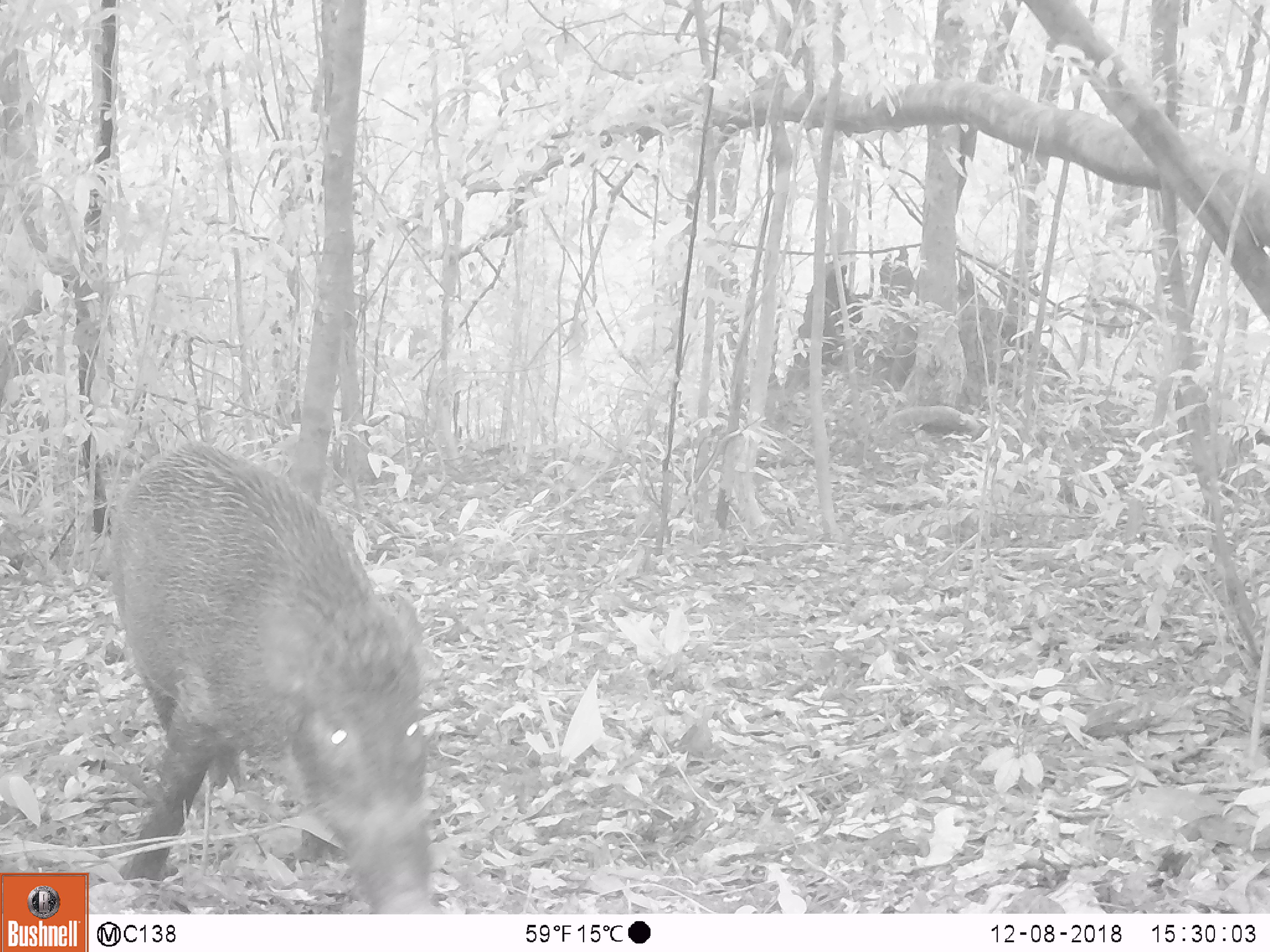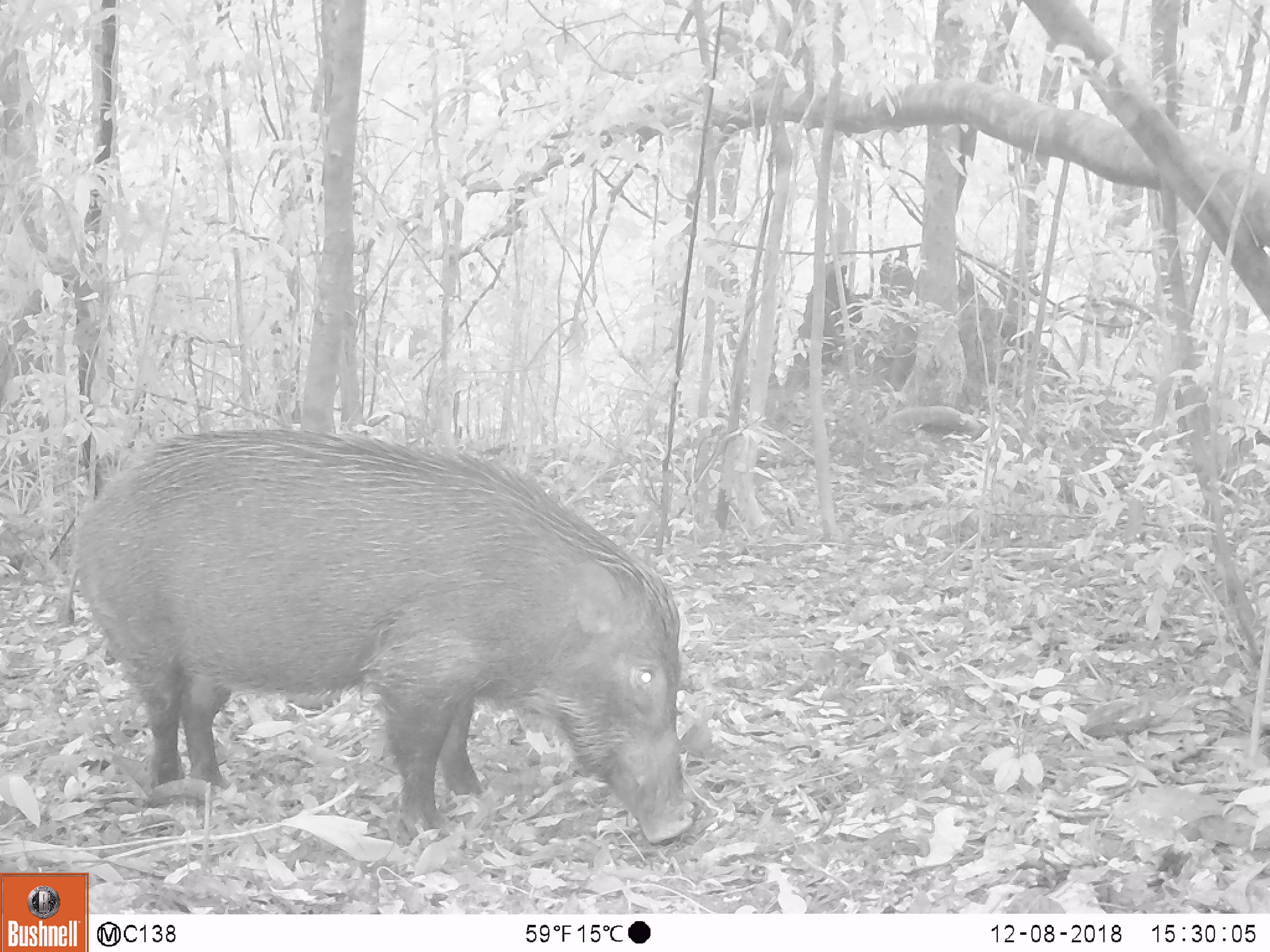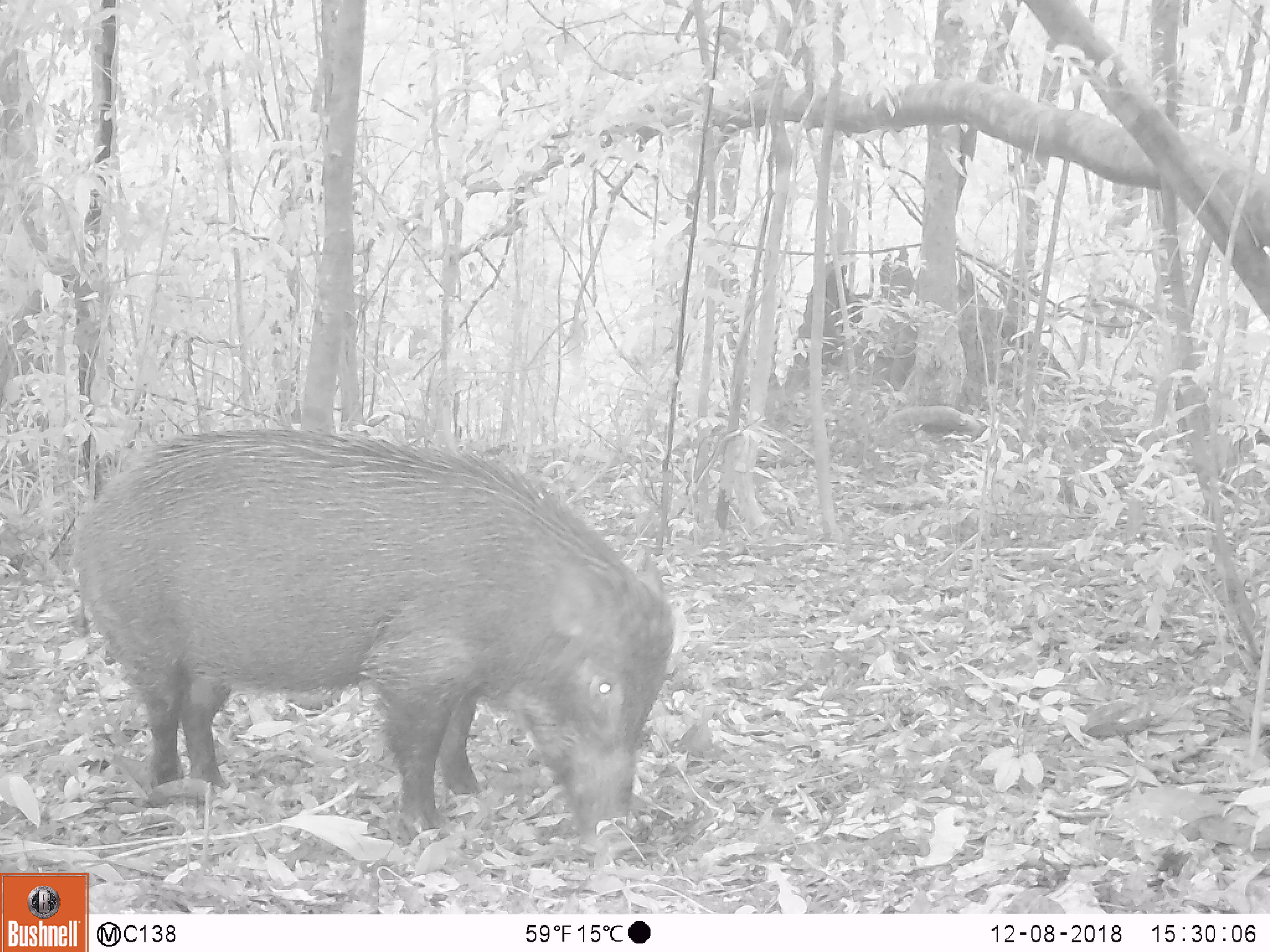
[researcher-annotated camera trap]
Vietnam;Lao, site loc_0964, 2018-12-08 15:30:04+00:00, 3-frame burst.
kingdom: Animalia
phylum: Chordata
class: Mammalia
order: Artiodactyla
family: Suidae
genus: Sus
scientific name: Sus scrofa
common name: eurasian wild pig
Eurasian wild pig (Sus scrofa). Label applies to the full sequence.